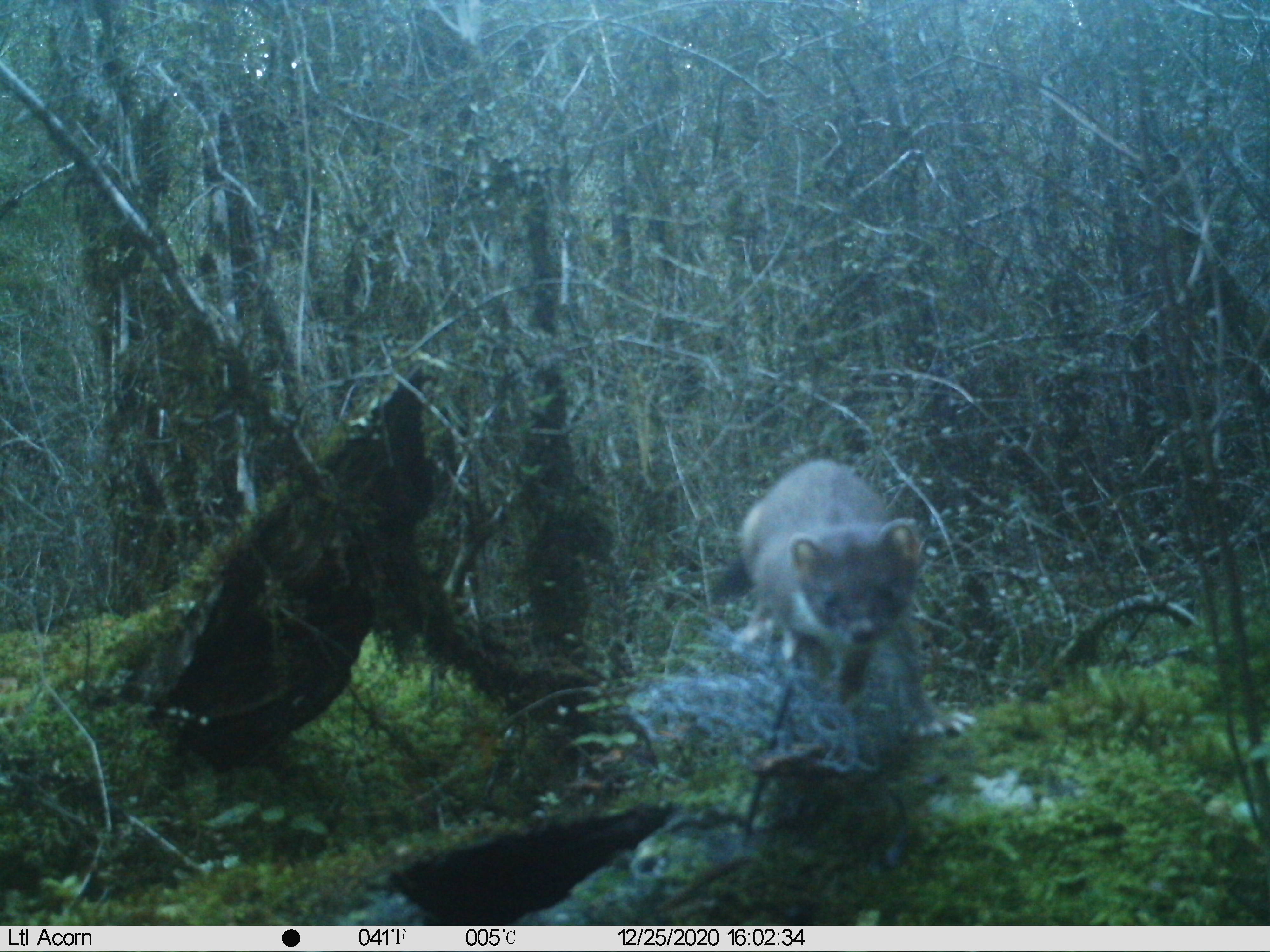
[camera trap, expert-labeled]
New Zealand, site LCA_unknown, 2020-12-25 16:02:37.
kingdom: Animalia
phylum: Chordata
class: Mammalia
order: Carnivora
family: Mustelidae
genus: Mustela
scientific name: Mustela erminea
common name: stoat